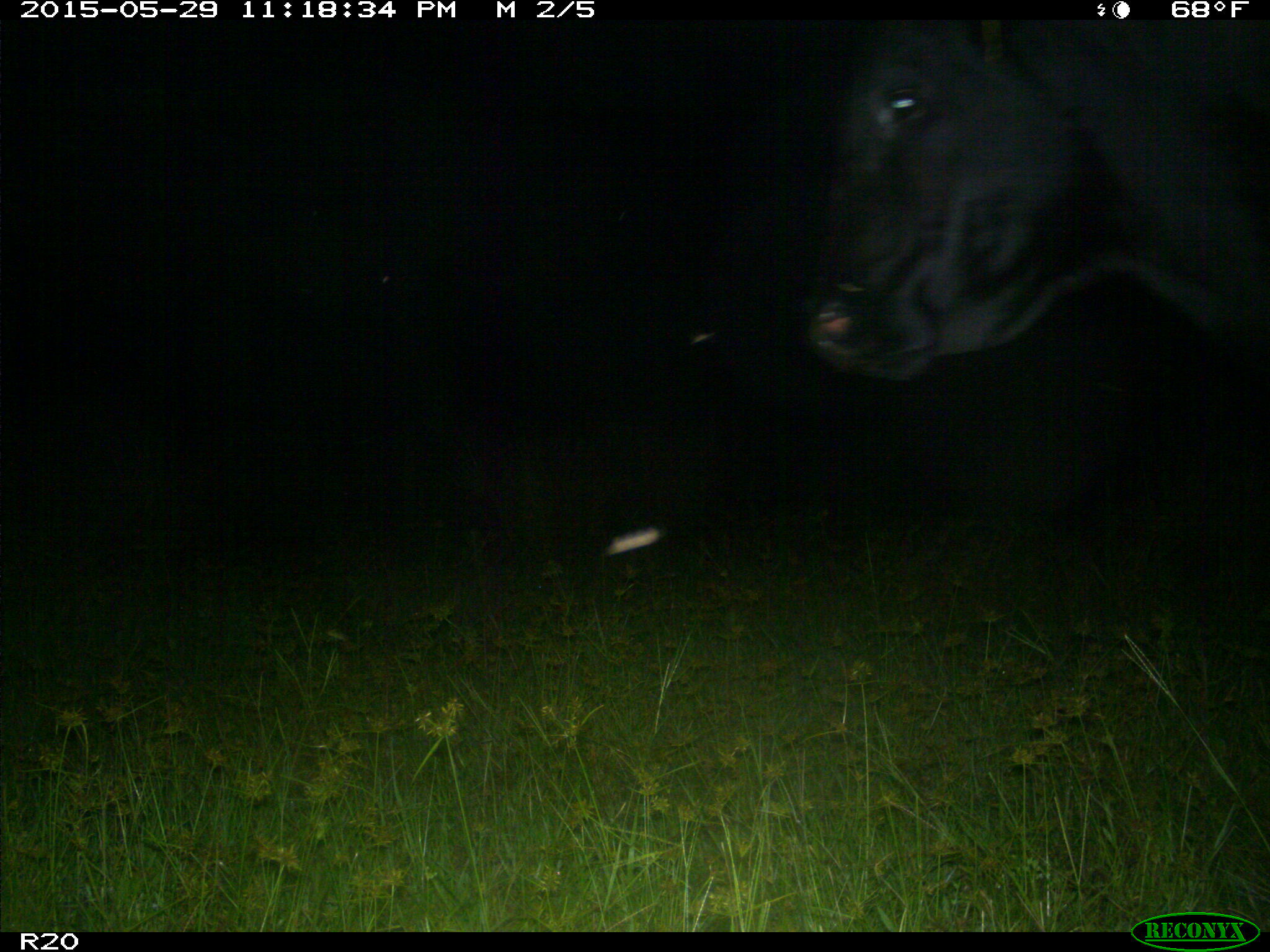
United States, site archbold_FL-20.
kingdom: Animalia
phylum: Chordata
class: Mammalia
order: Artiodactyla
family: Bovidae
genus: Bos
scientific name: Bos taurus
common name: domestic cow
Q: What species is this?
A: Bos taurus (domestic cow).